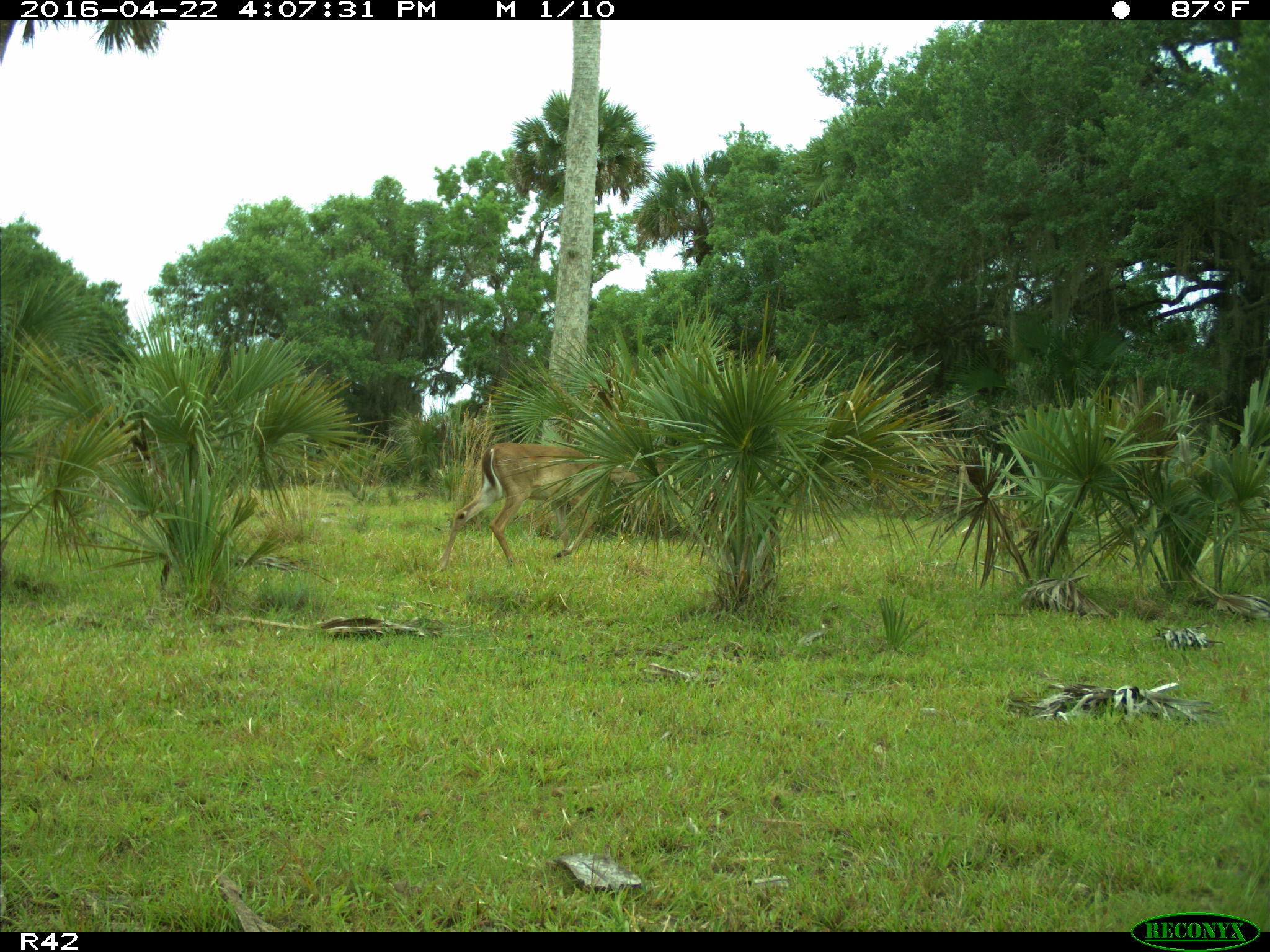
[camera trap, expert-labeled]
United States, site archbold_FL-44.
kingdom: Animalia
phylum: Chordata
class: Mammalia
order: Artiodactyla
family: Cervidae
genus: Odocoileus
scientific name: Odocoileus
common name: deer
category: unidentified deer